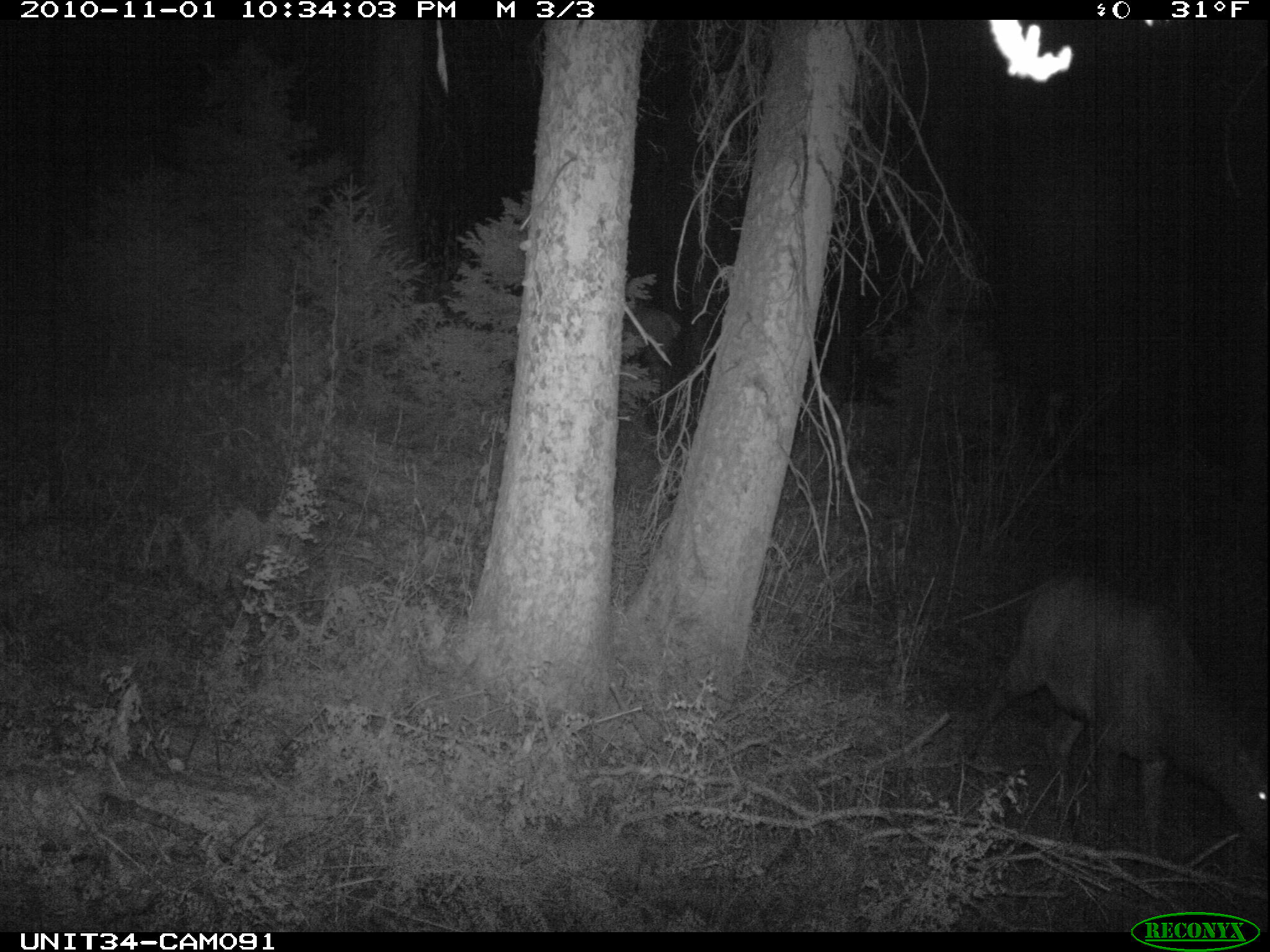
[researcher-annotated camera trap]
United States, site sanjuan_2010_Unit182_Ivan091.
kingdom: Animalia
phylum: Chordata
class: Mammalia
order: Artiodactyla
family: Cervidae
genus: Cervus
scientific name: Cervus elaphus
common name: red deer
Cervus elaphus (red deer).